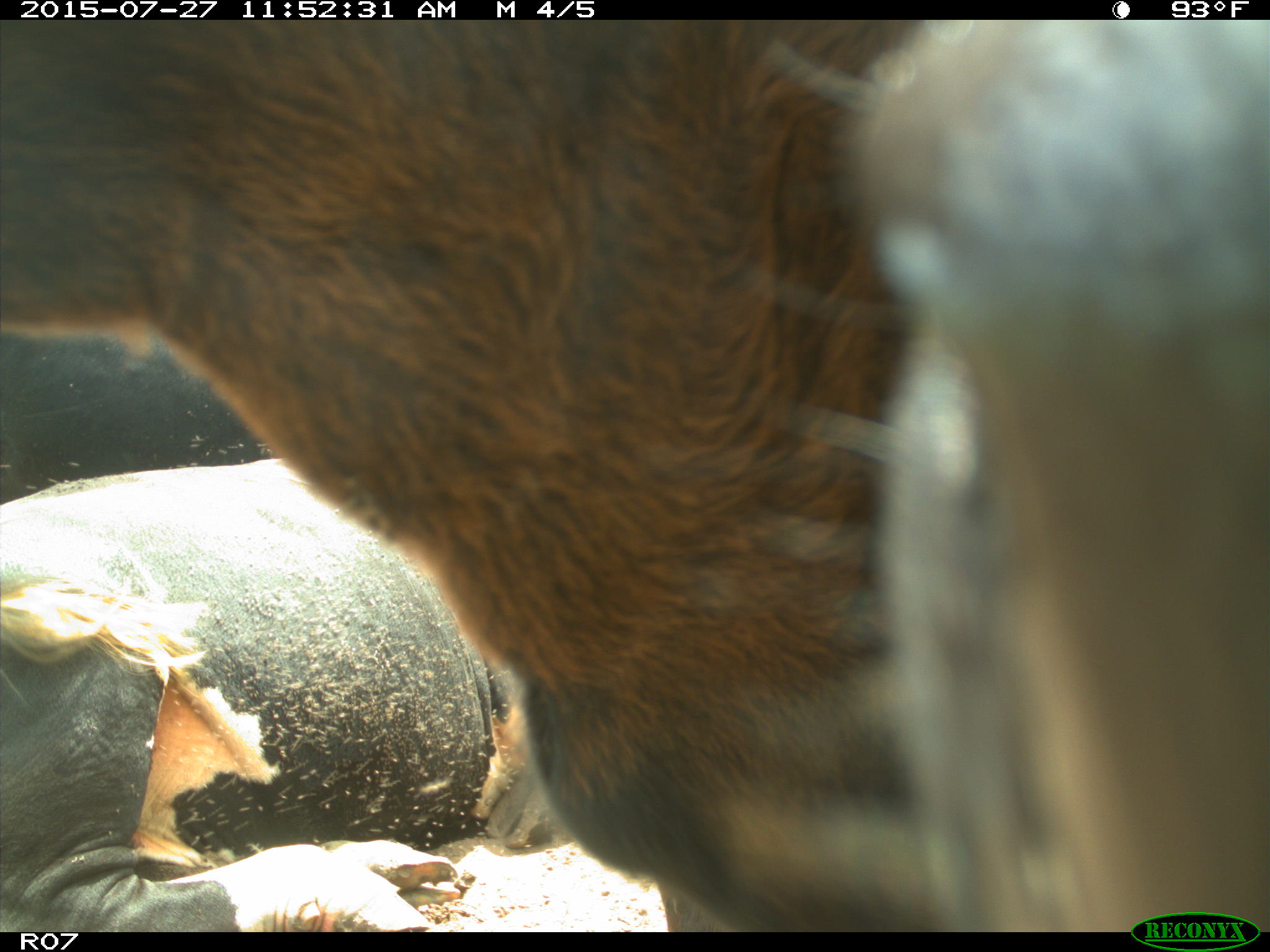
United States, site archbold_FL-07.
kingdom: Animalia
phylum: Chordata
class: Mammalia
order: Artiodactyla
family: Bovidae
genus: Bos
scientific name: Bos taurus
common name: domestic cow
Bos taurus (domestic cow).